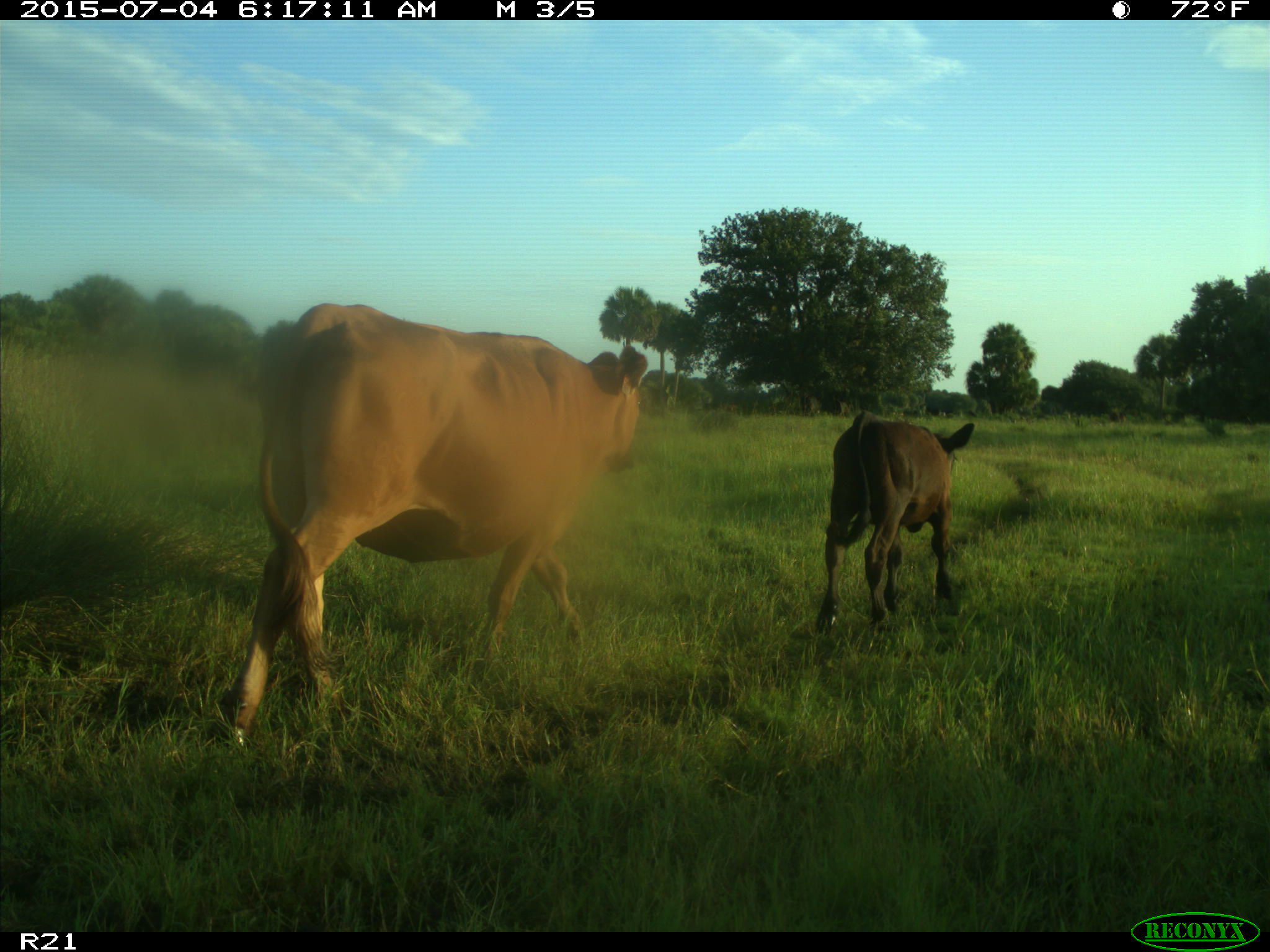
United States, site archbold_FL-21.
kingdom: Animalia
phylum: Chordata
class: Mammalia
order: Artiodactyla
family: Bovidae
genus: Bos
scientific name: Bos taurus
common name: domestic cow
Bos taurus (domestic cow).